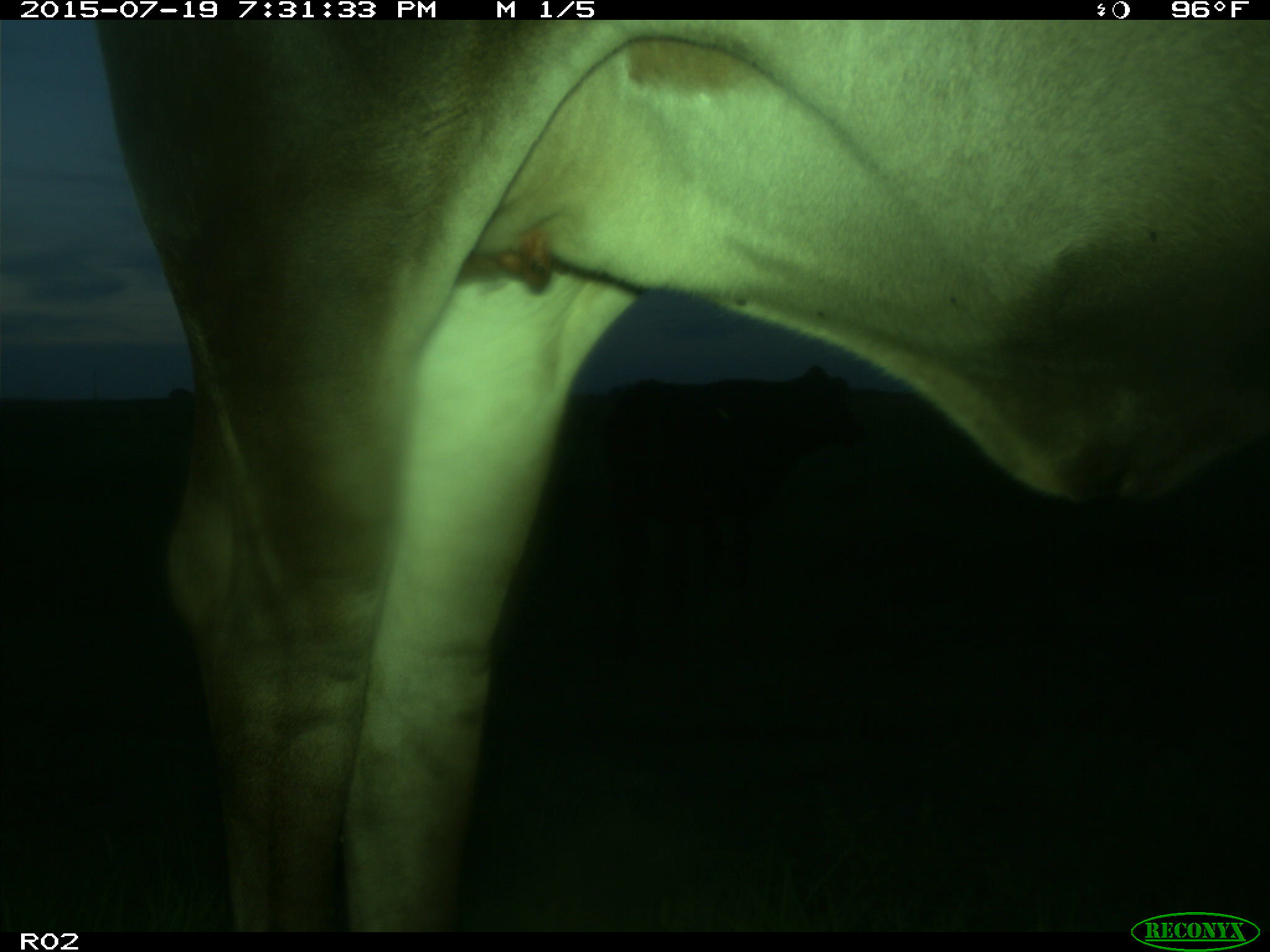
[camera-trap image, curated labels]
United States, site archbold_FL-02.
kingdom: Animalia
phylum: Chordata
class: Mammalia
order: Artiodactyla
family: Bovidae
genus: Bos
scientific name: Bos taurus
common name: domestic cow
Bos taurus (domestic cow).